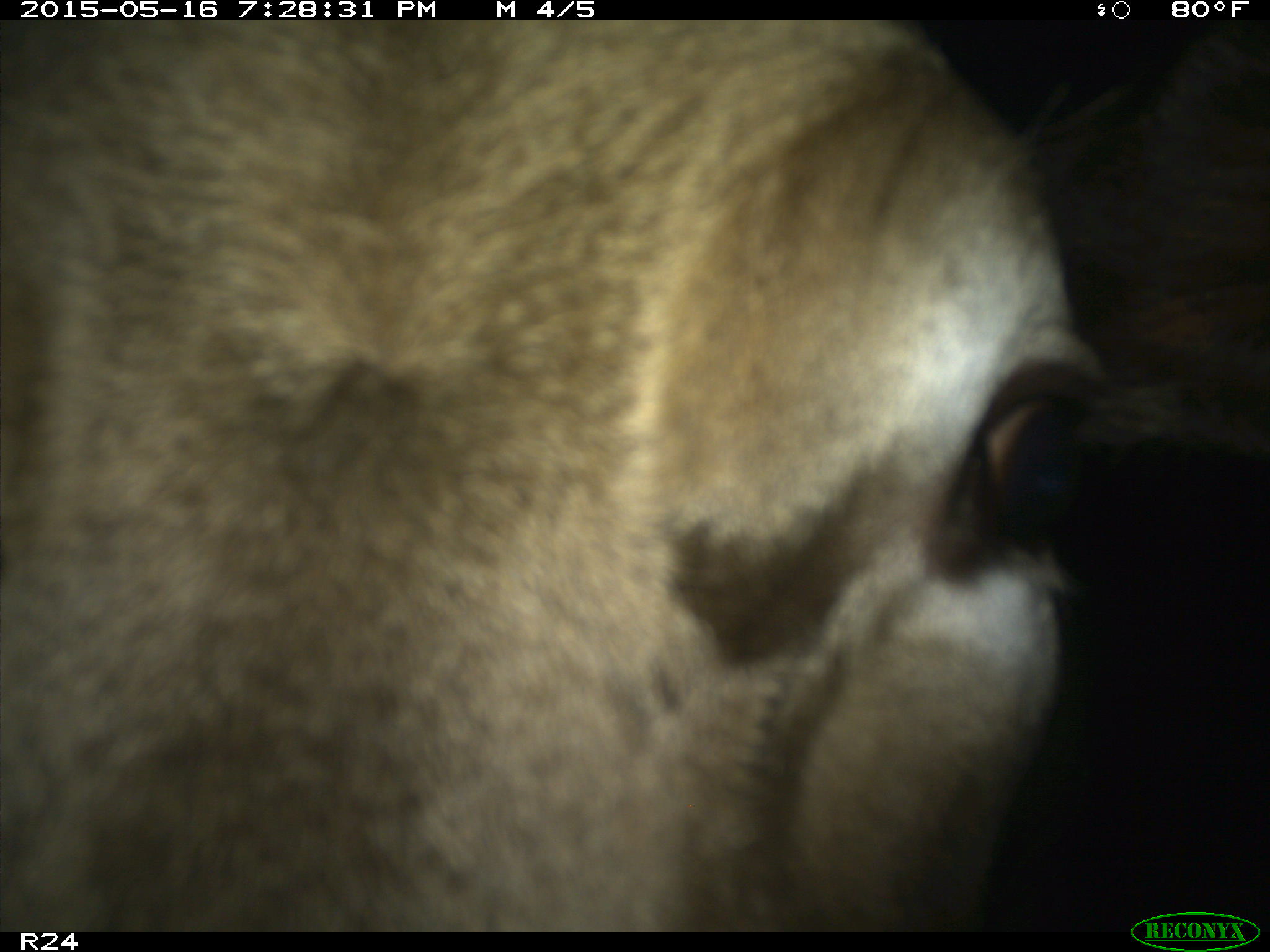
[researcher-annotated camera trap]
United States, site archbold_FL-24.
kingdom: Animalia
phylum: Chordata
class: Mammalia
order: Artiodactyla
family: Bovidae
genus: Bos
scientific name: Bos taurus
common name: domestic cow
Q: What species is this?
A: Bos taurus (domestic cow).